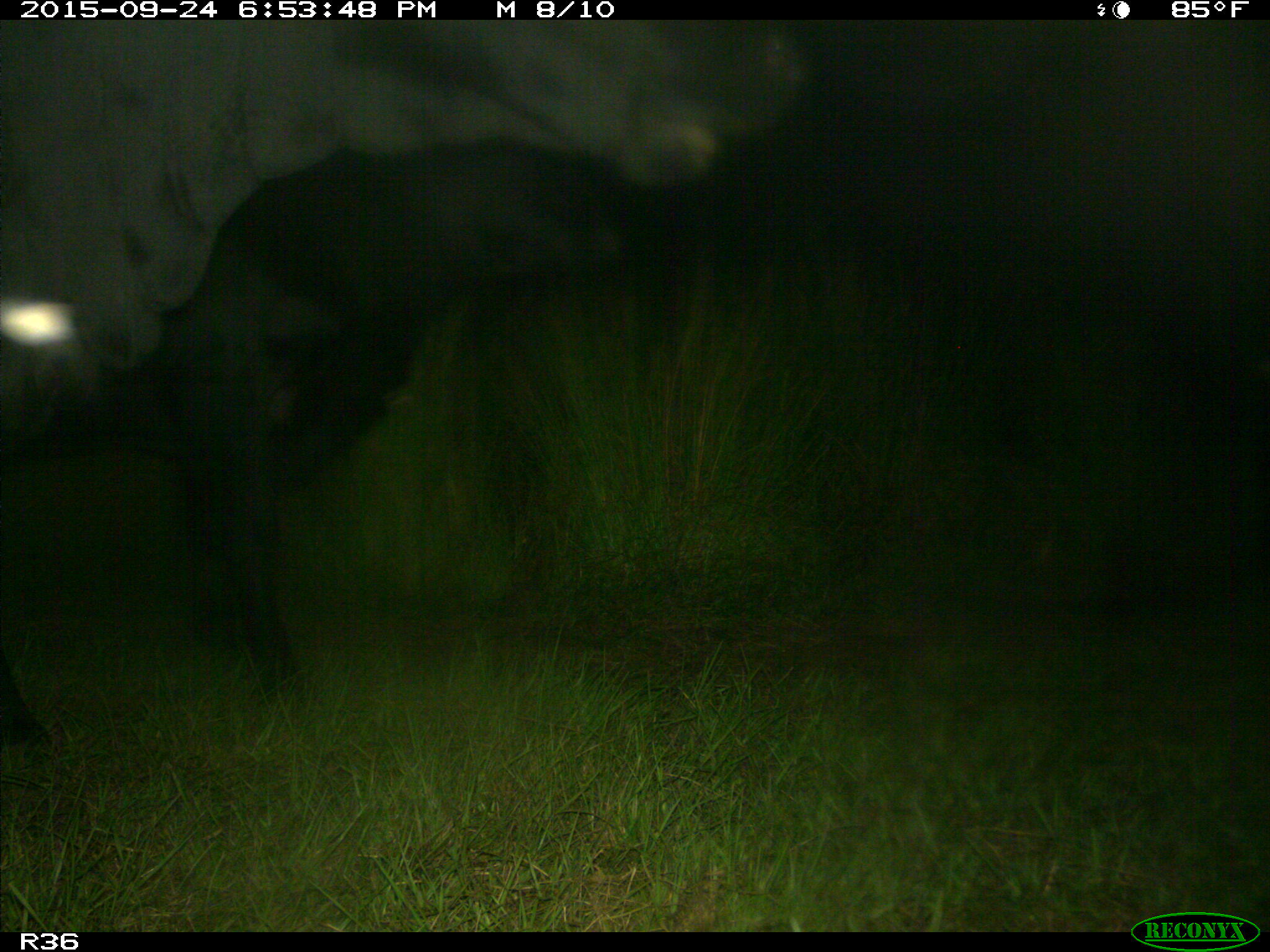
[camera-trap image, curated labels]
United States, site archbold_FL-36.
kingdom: Animalia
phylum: Chordata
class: Mammalia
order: Artiodactyla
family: Bovidae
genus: Bos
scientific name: Bos taurus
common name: domestic cow